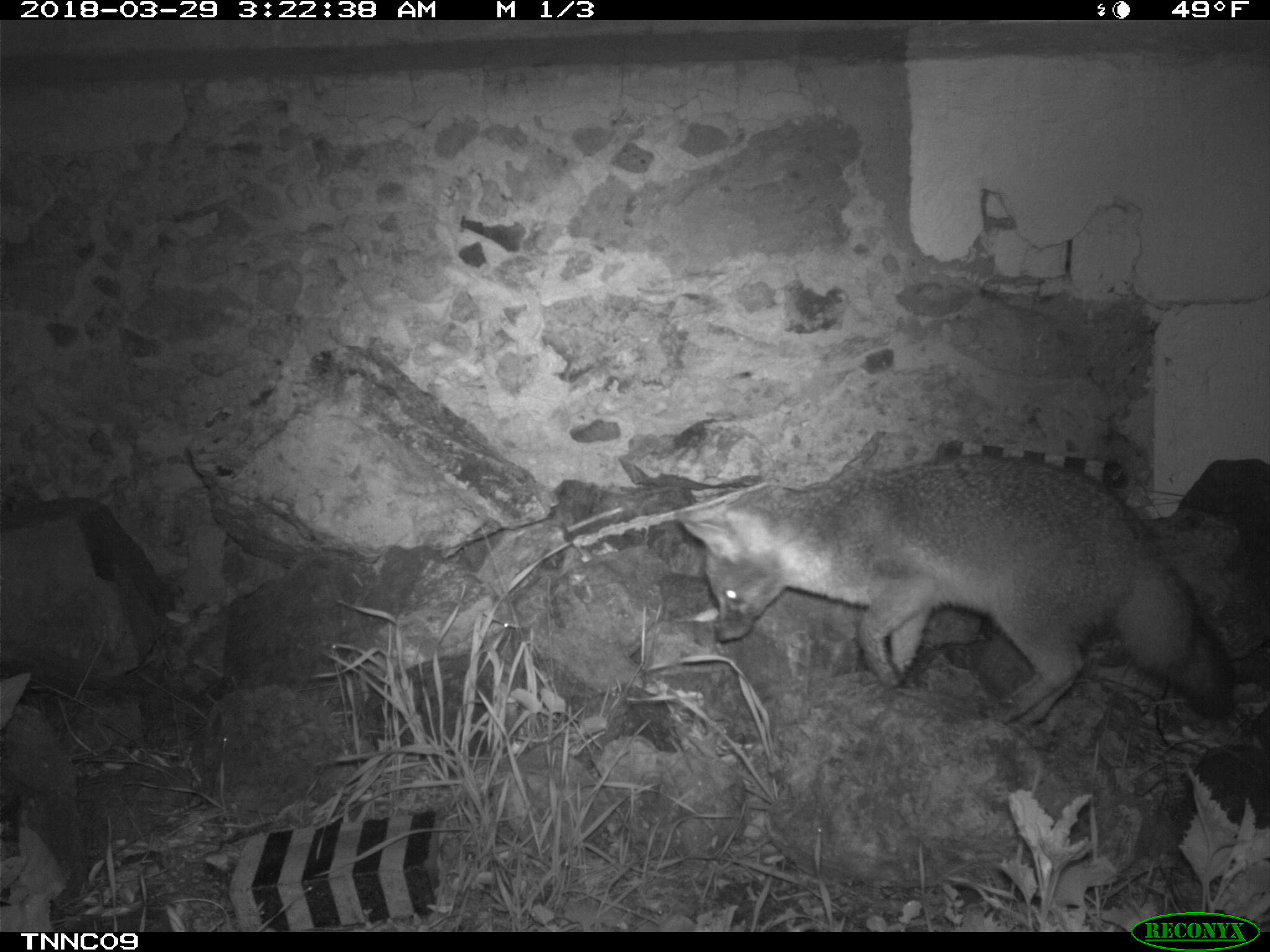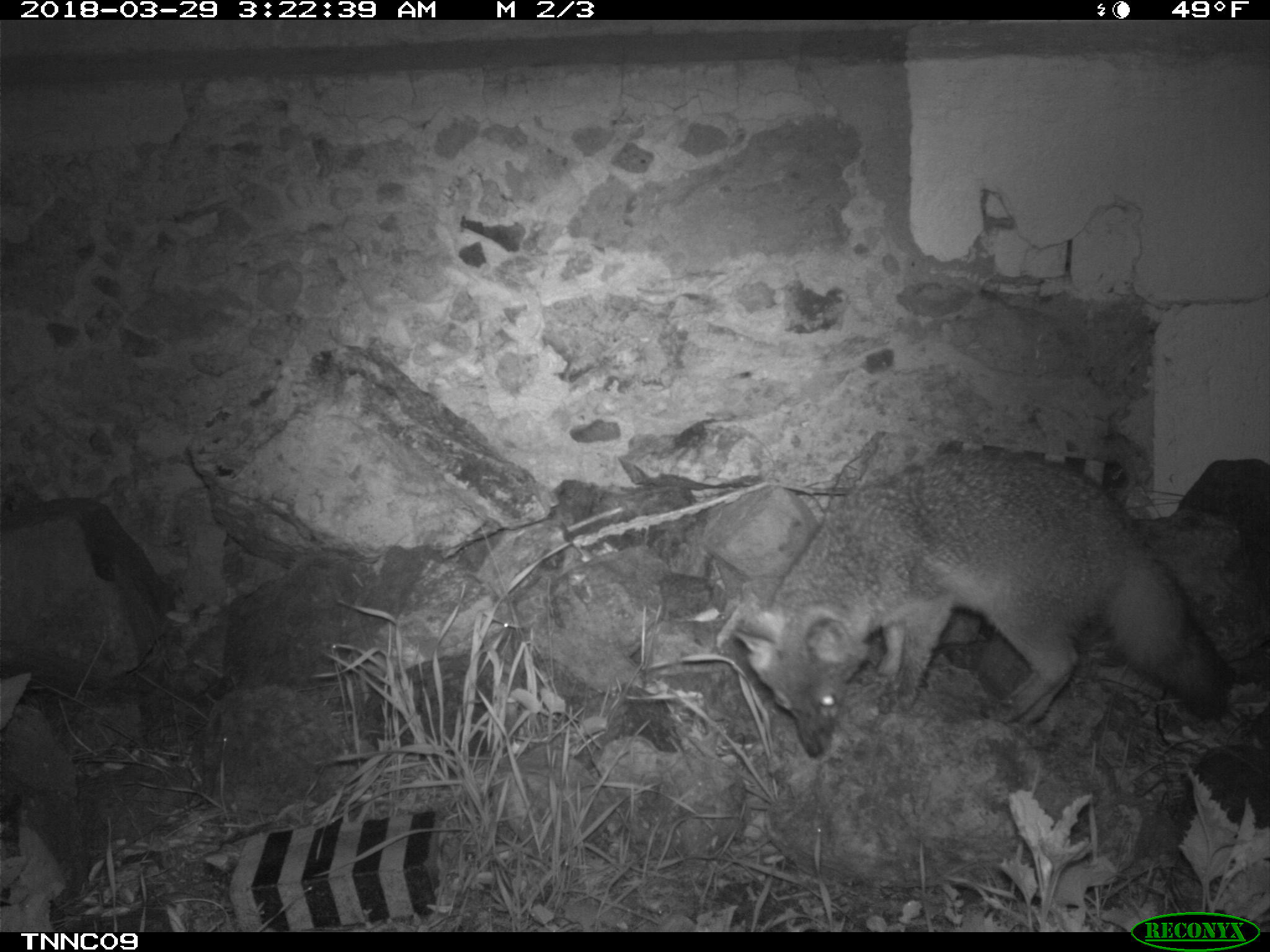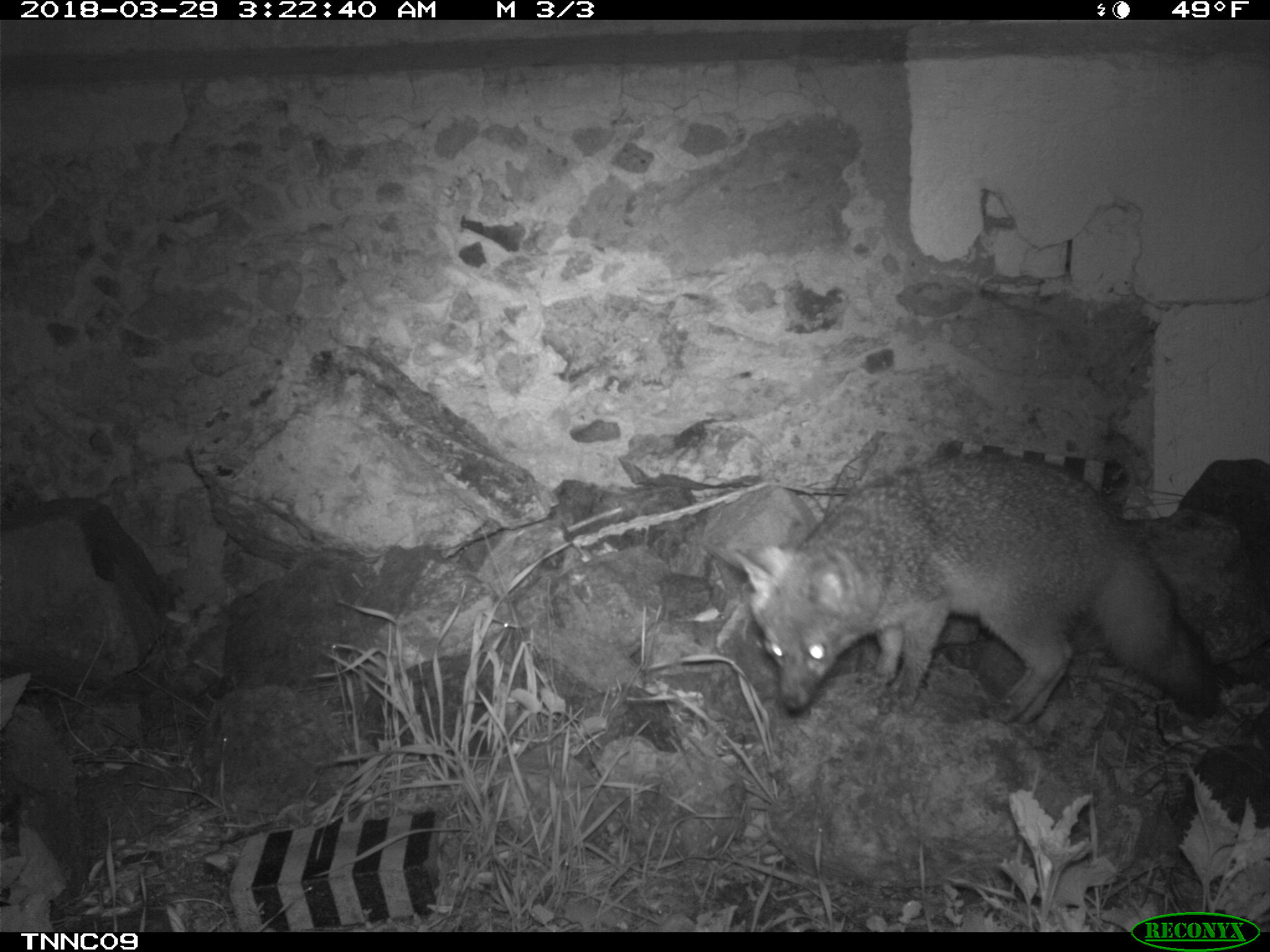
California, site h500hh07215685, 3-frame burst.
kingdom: Animalia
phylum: Chordata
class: Mammalia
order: Carnivora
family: Canidae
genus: Urocyon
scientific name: Urocyon littoralis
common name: island fox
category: fox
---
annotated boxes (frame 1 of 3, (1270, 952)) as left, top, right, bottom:
fox: 675, 454, 1235, 723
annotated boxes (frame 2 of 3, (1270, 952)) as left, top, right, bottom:
fox: 731, 449, 1234, 759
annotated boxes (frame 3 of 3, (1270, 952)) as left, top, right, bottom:
fox: 737, 456, 1219, 724